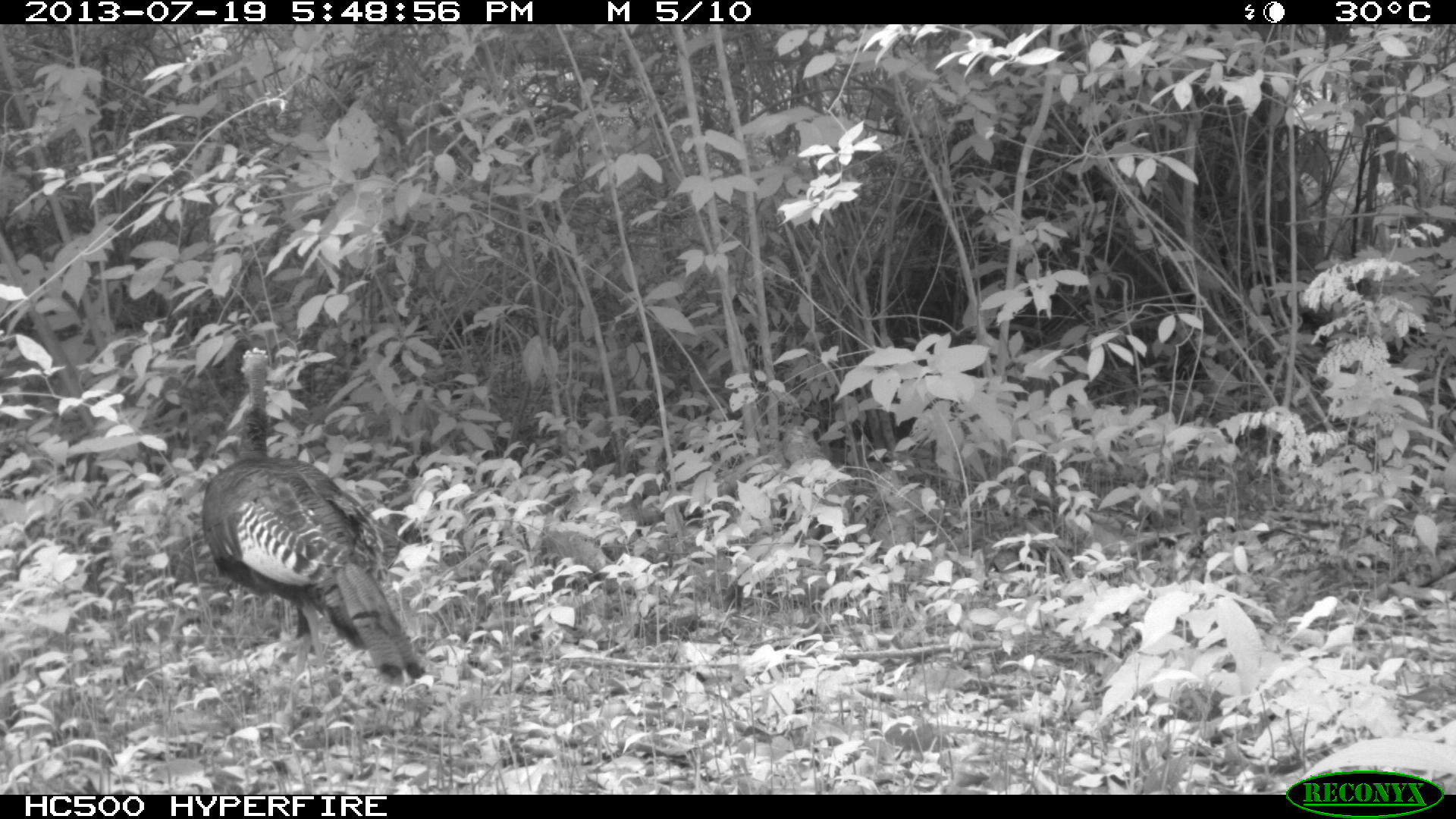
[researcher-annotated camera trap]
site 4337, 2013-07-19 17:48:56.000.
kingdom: Animalia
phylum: Chordata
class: Aves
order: Galliformes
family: Phasianidae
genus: Meleagris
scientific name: Meleagris ocellata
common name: ocellated turkey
Meleagris ocellata (ocellated turkey), count 1.